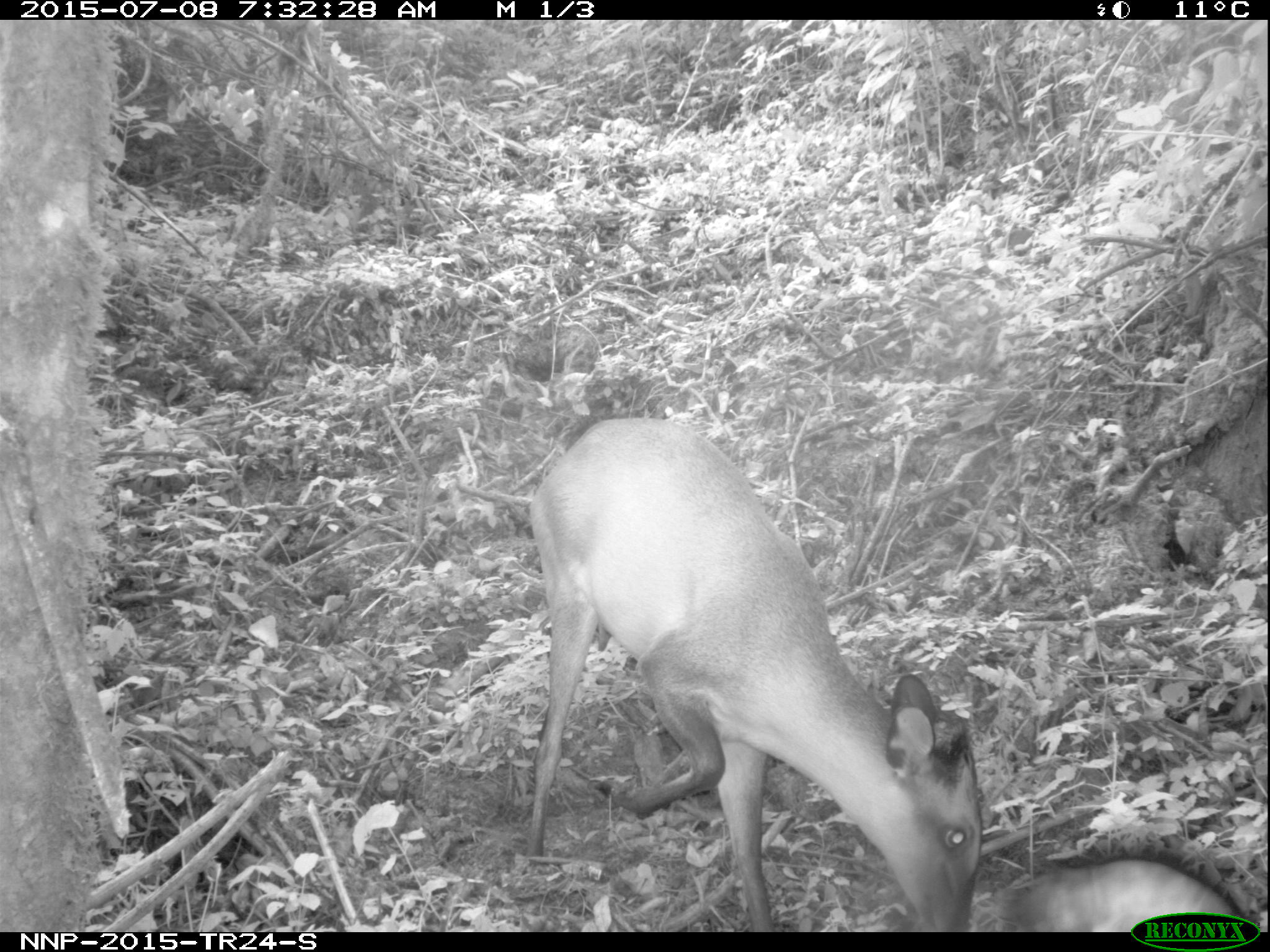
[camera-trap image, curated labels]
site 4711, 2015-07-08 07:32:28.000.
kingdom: Animalia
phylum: Chordata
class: Mammalia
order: Artiodactyla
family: Bovidae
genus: Cephalophus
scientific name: Cephalophus nigrifrons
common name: black-fronted duiker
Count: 1.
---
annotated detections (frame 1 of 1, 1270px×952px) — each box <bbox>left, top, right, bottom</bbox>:
cephalophus nigrifrons: <bbox>525, 412, 984, 933</bbox>; <bbox>967, 847, 1259, 933</bbox>